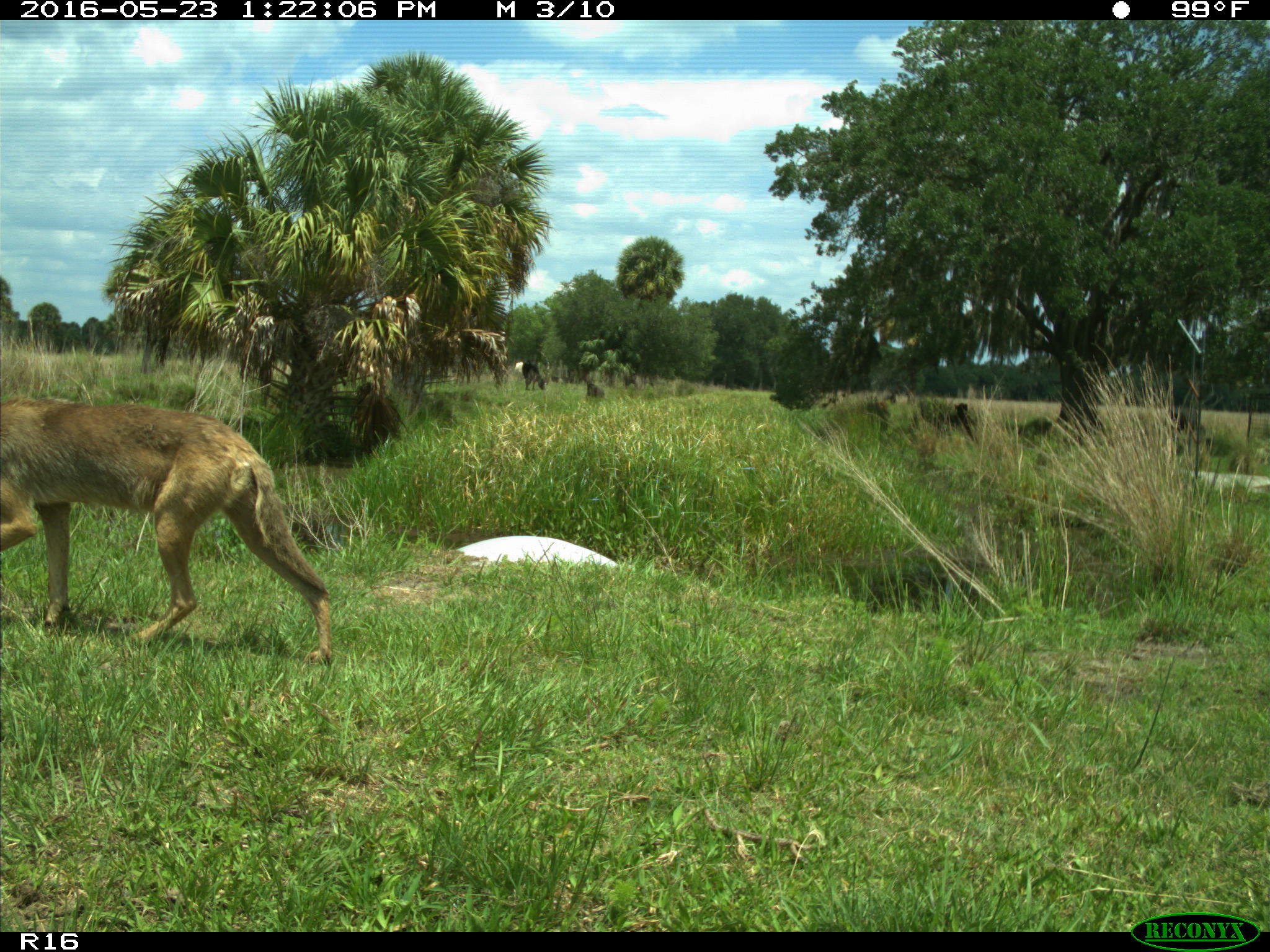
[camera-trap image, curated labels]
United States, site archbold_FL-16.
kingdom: Animalia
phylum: Chordata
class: Mammalia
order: Carnivora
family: Canidae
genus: Canis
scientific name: Canis latrans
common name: coyote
Canis latrans (coyote).